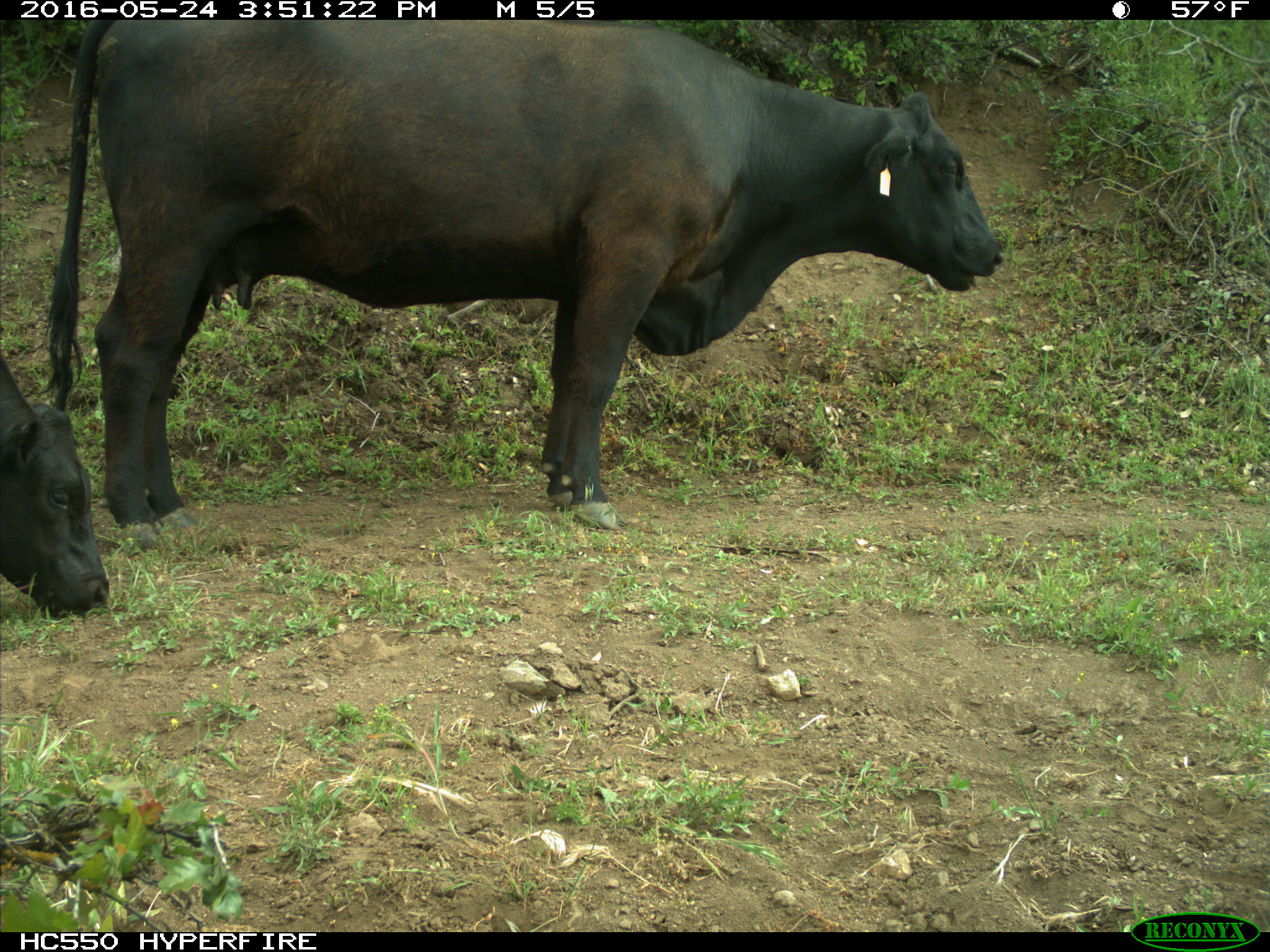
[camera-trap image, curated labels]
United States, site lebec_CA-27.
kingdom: Animalia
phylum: Chordata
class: Mammalia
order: Artiodactyla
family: Bovidae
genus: Bos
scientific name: Bos taurus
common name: domestic cow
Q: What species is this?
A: Bos taurus (domestic cow).